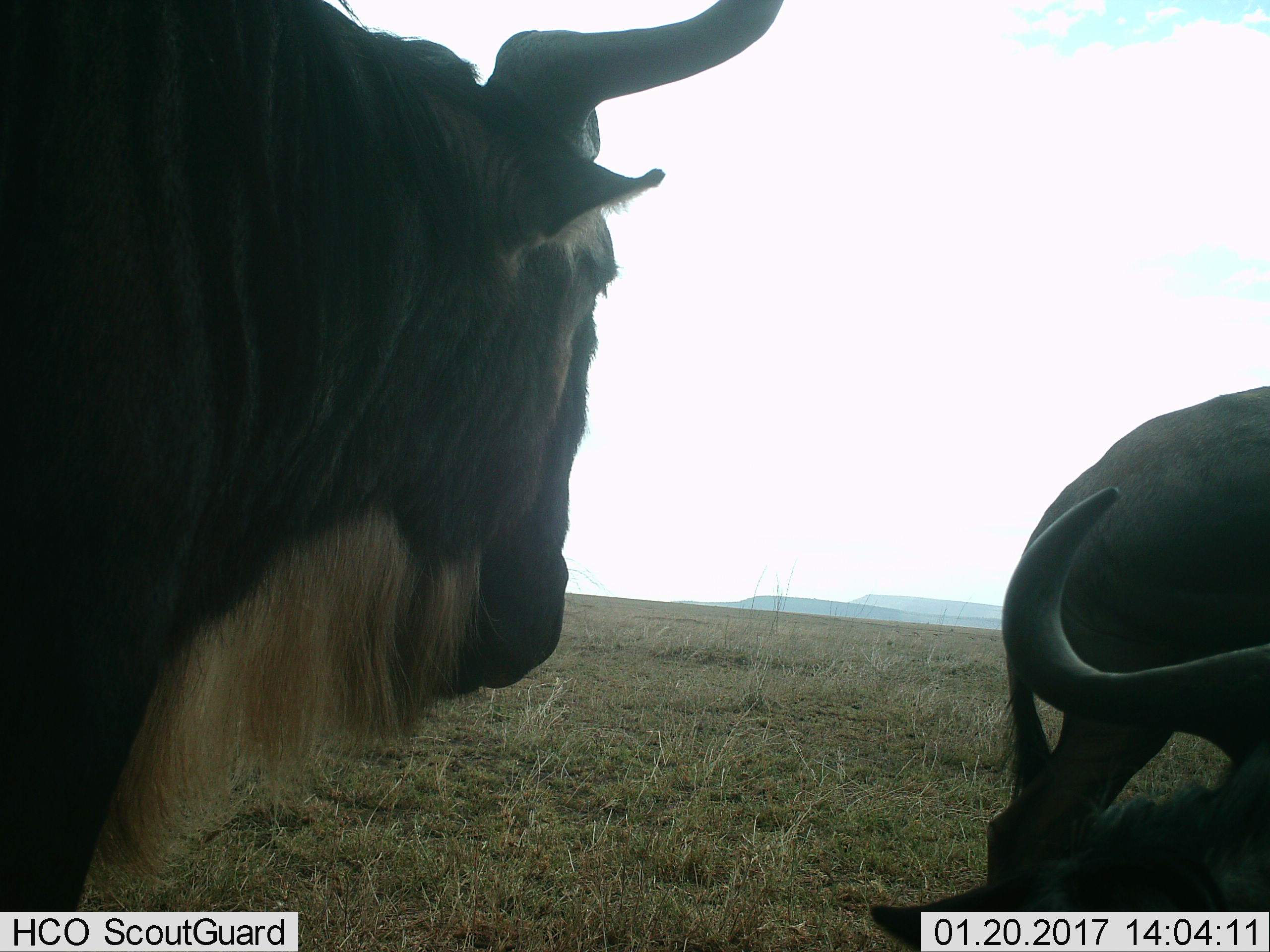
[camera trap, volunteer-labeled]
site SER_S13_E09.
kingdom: Animalia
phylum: Chordata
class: Mammalia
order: Artiodactyla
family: Bovidae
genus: Connochaetes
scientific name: Connochaetes taurinus taurinus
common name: blue wildebeest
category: wildebeestblue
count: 3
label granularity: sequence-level